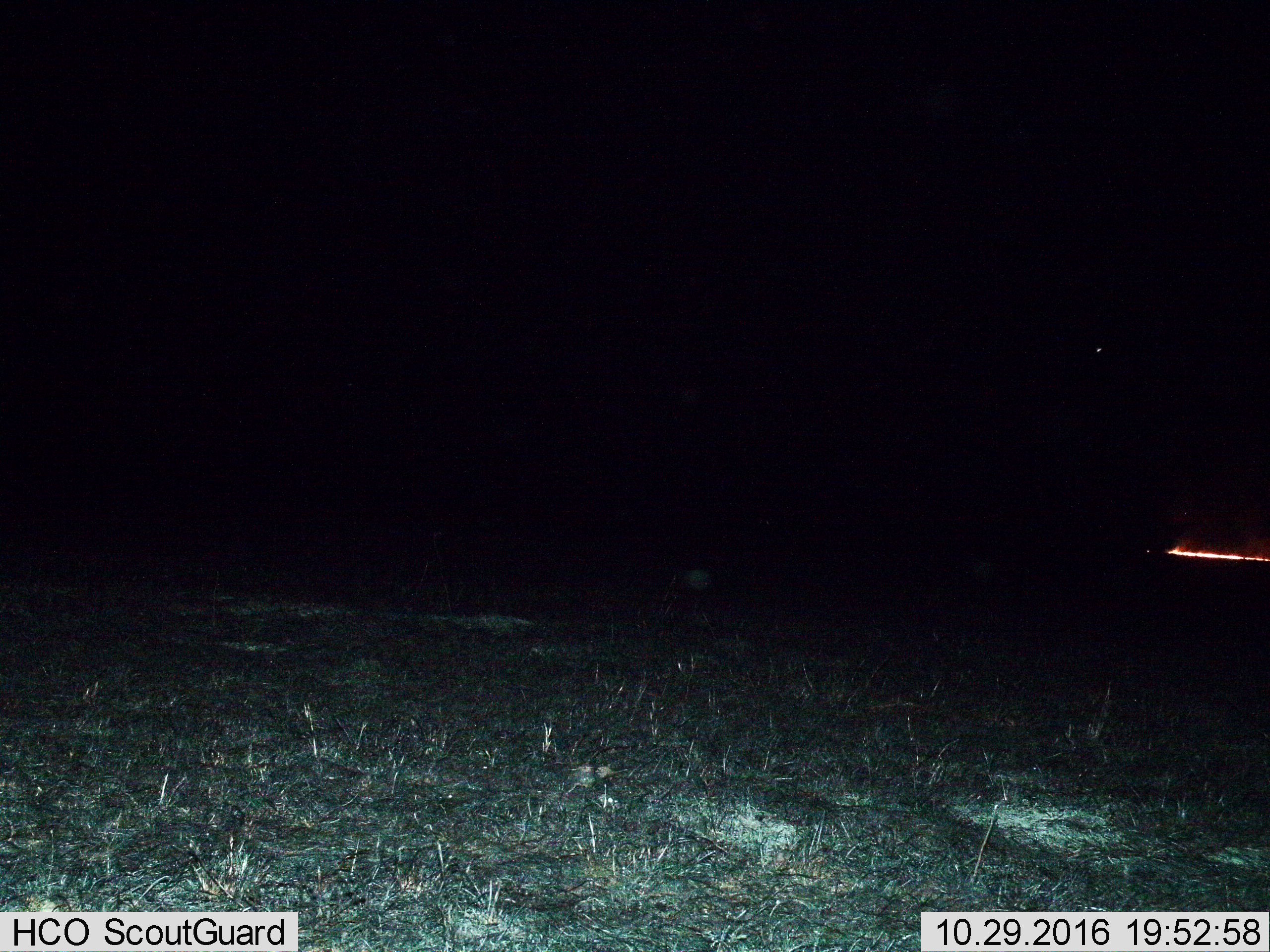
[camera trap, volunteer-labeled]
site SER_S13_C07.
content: unidentified animal